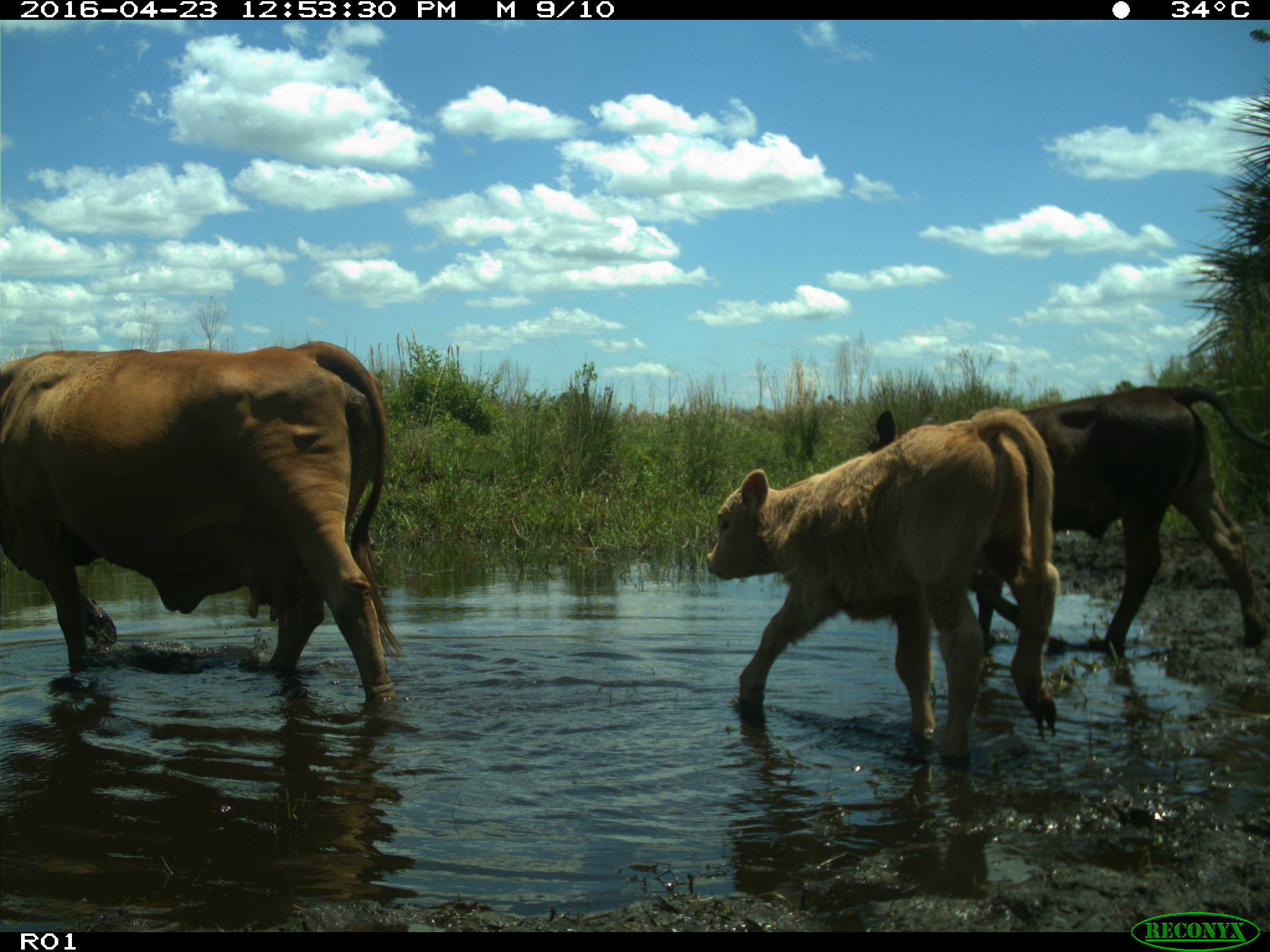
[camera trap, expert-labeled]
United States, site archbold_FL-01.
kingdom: Animalia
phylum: Chordata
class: Mammalia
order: Artiodactyla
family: Bovidae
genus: Bos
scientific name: Bos taurus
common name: domestic cow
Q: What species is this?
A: Bos taurus (domestic cow).